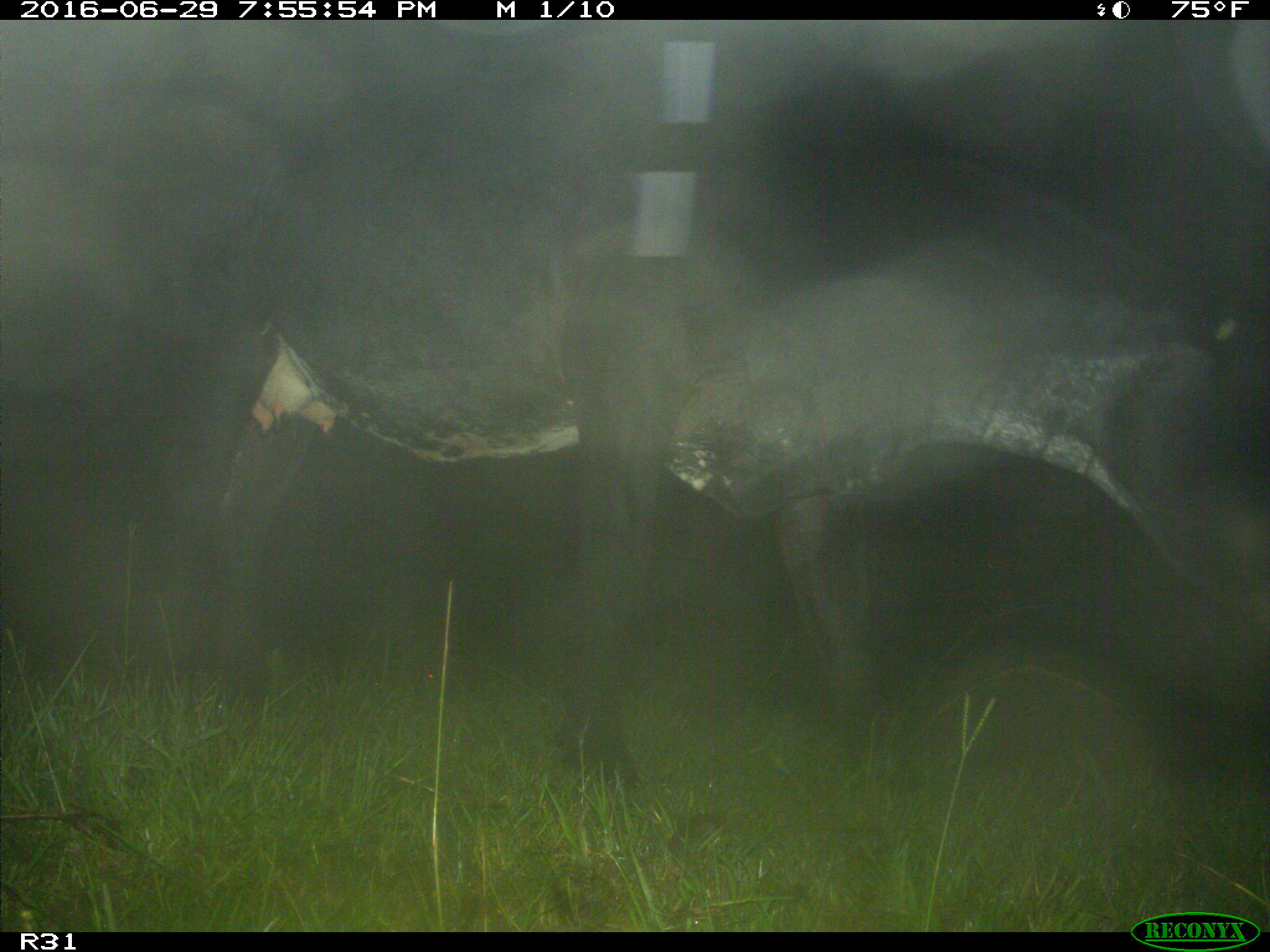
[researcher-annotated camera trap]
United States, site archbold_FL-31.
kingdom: Animalia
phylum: Chordata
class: Mammalia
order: Artiodactyla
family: Bovidae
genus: Bos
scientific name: Bos taurus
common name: domestic cow